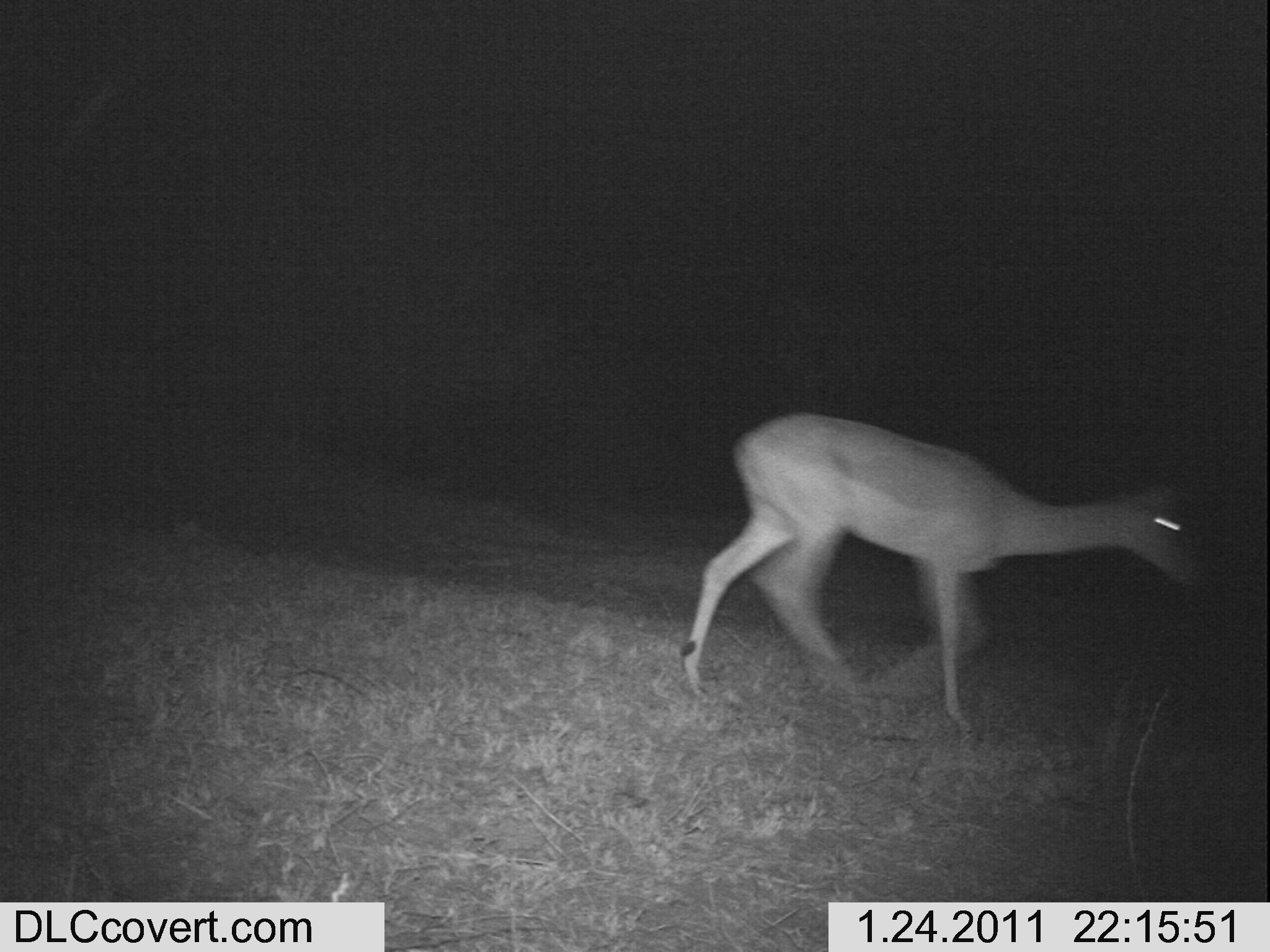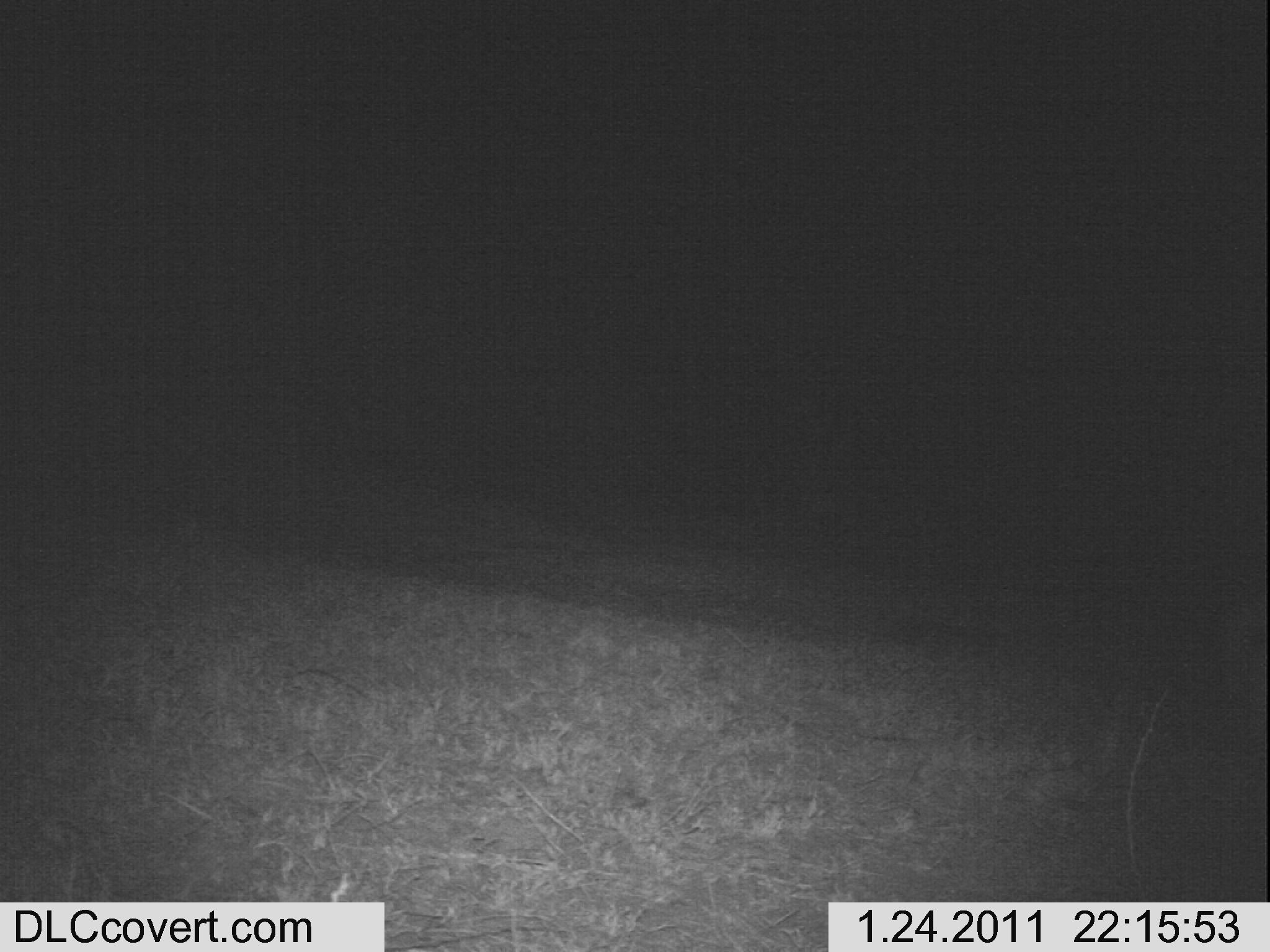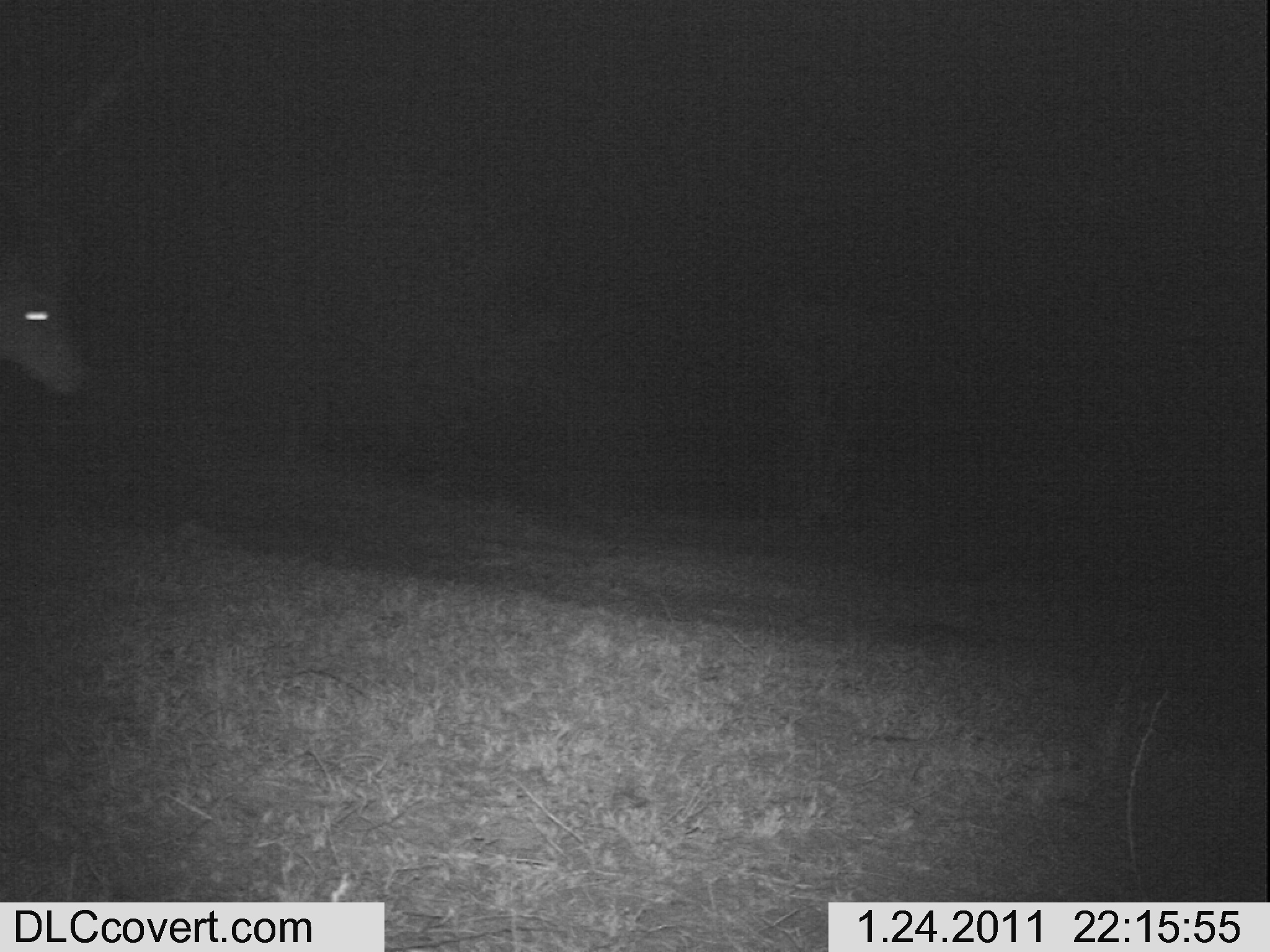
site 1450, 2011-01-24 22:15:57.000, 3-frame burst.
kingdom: Animalia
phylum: Chordata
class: Mammalia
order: Artiodactyla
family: Bovidae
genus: Aepyceros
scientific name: Aepyceros melampus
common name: impala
Aepyceros melampus (impala), count 1.